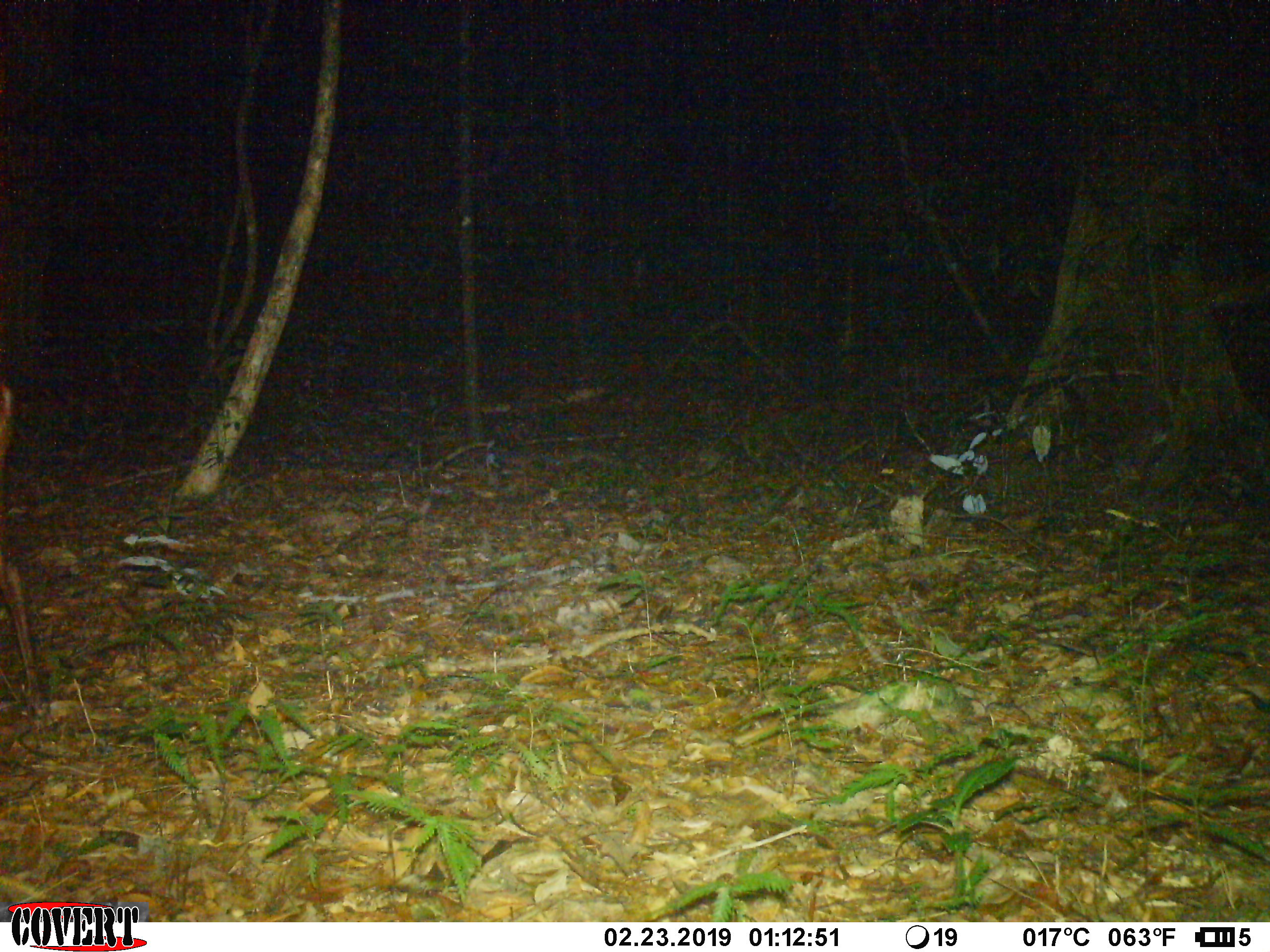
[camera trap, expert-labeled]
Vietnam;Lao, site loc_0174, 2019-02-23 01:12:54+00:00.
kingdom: Animalia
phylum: Chordata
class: Mammalia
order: Artiodactyla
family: Cervidae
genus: Muntiacus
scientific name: Muntiacus vuquangensis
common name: large-antlered muntjac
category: large antlered muntjac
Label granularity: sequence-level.